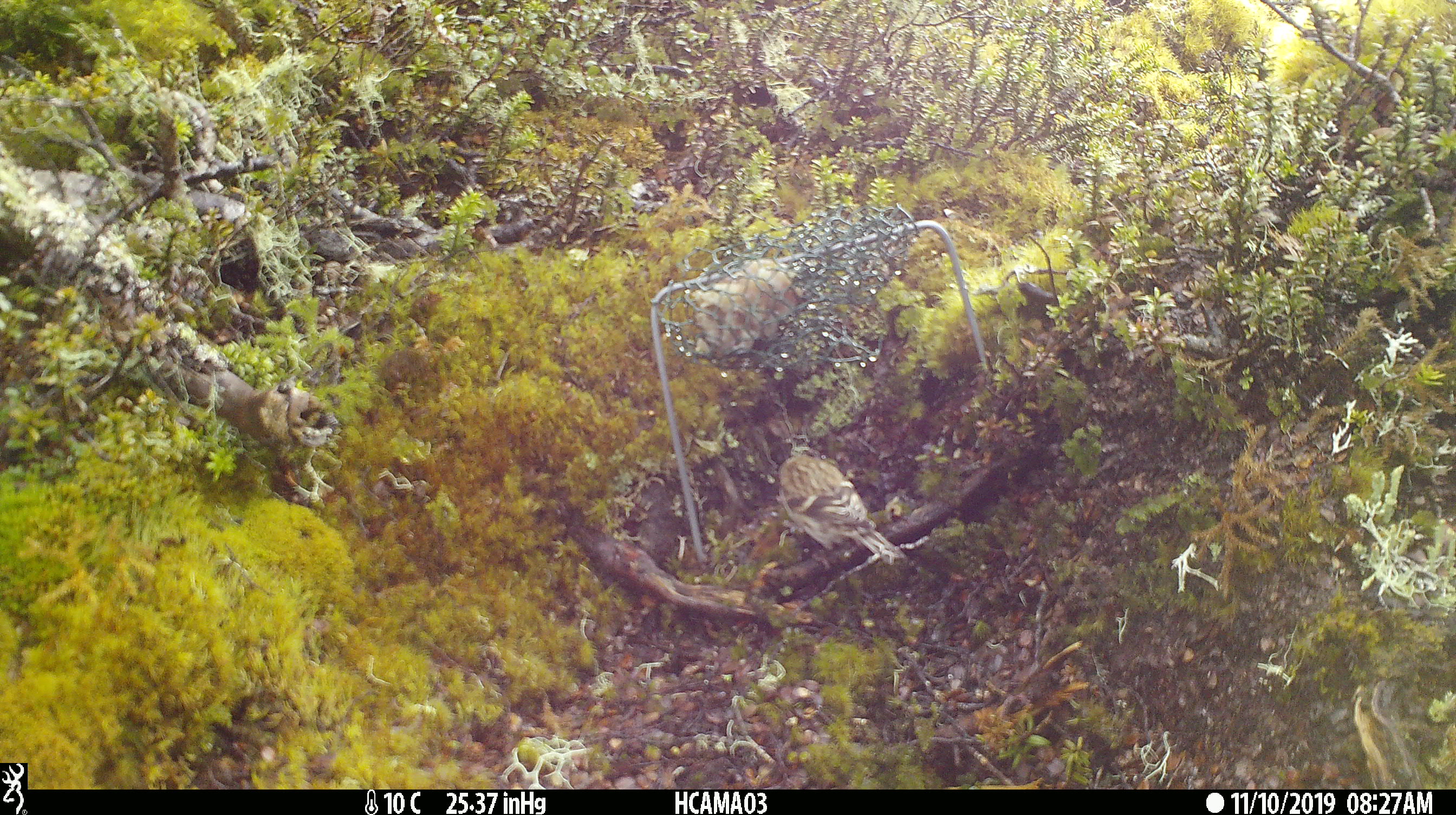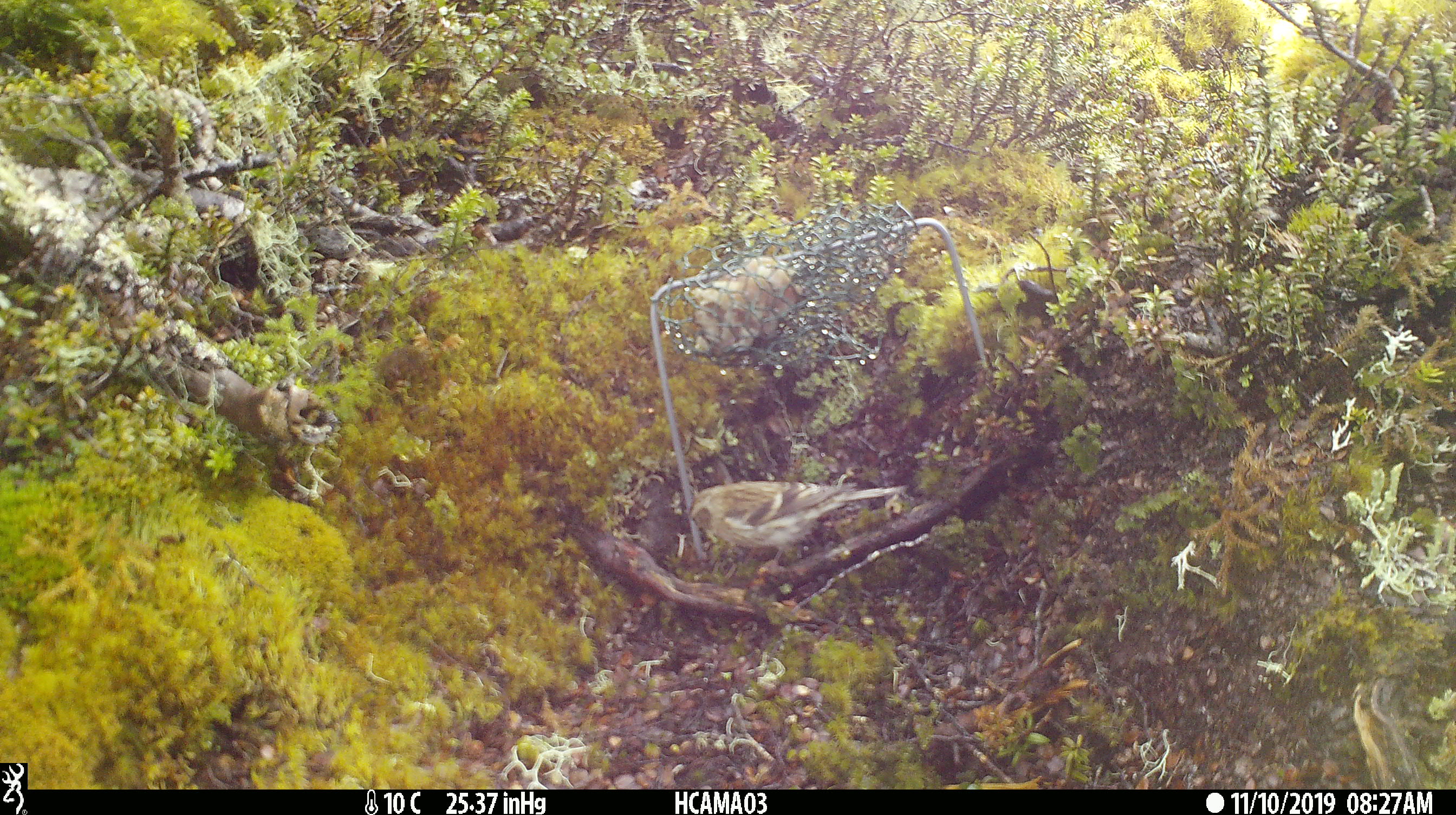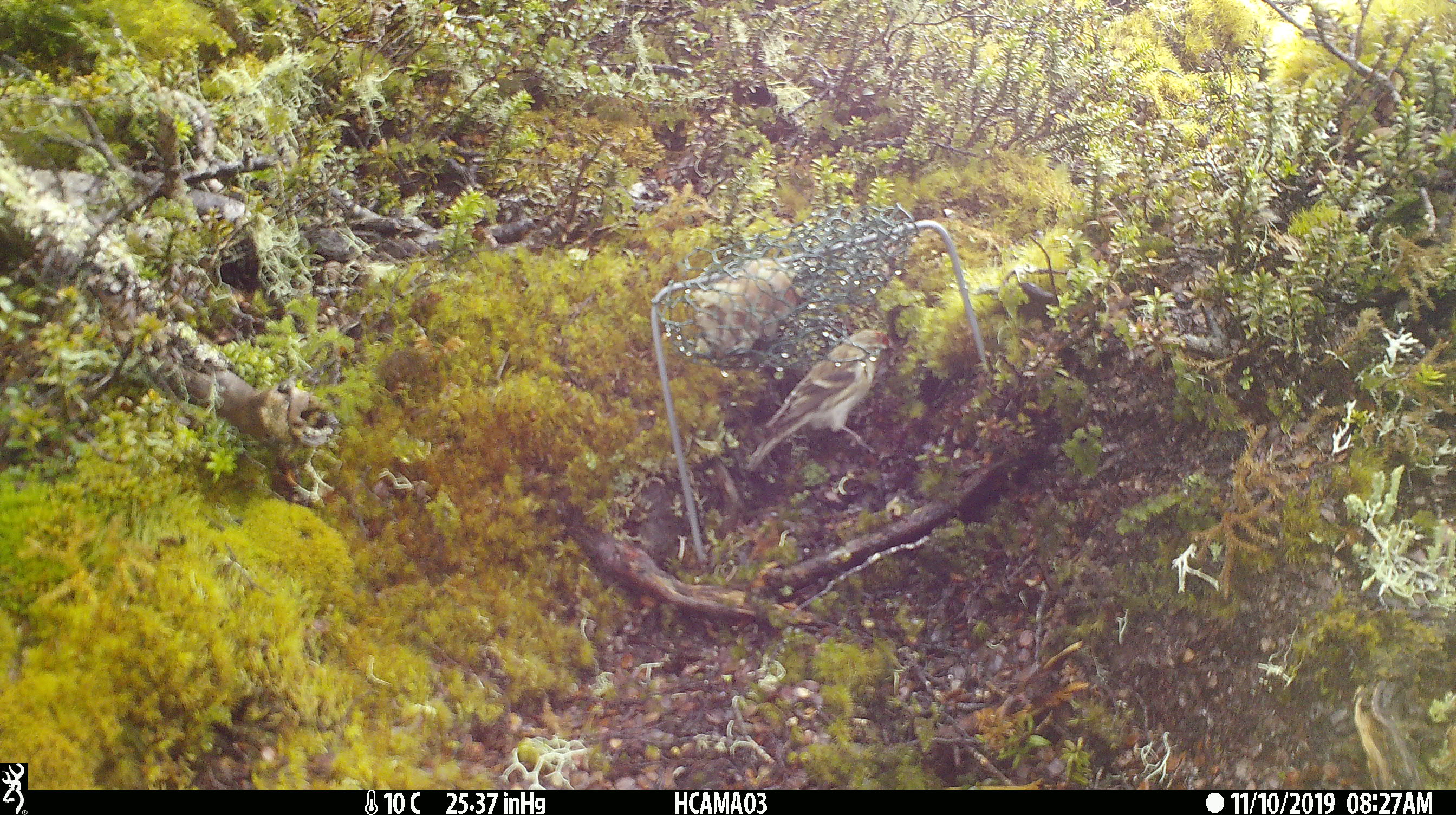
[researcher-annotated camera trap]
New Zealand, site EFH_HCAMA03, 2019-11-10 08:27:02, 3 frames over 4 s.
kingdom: Animalia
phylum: Chordata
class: Aves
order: Passeriformes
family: Fringillidae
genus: Acanthis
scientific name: Acanthis flammea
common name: common redpoll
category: redpoll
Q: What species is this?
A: Redpoll (common redpoll) (Acanthis flammea).